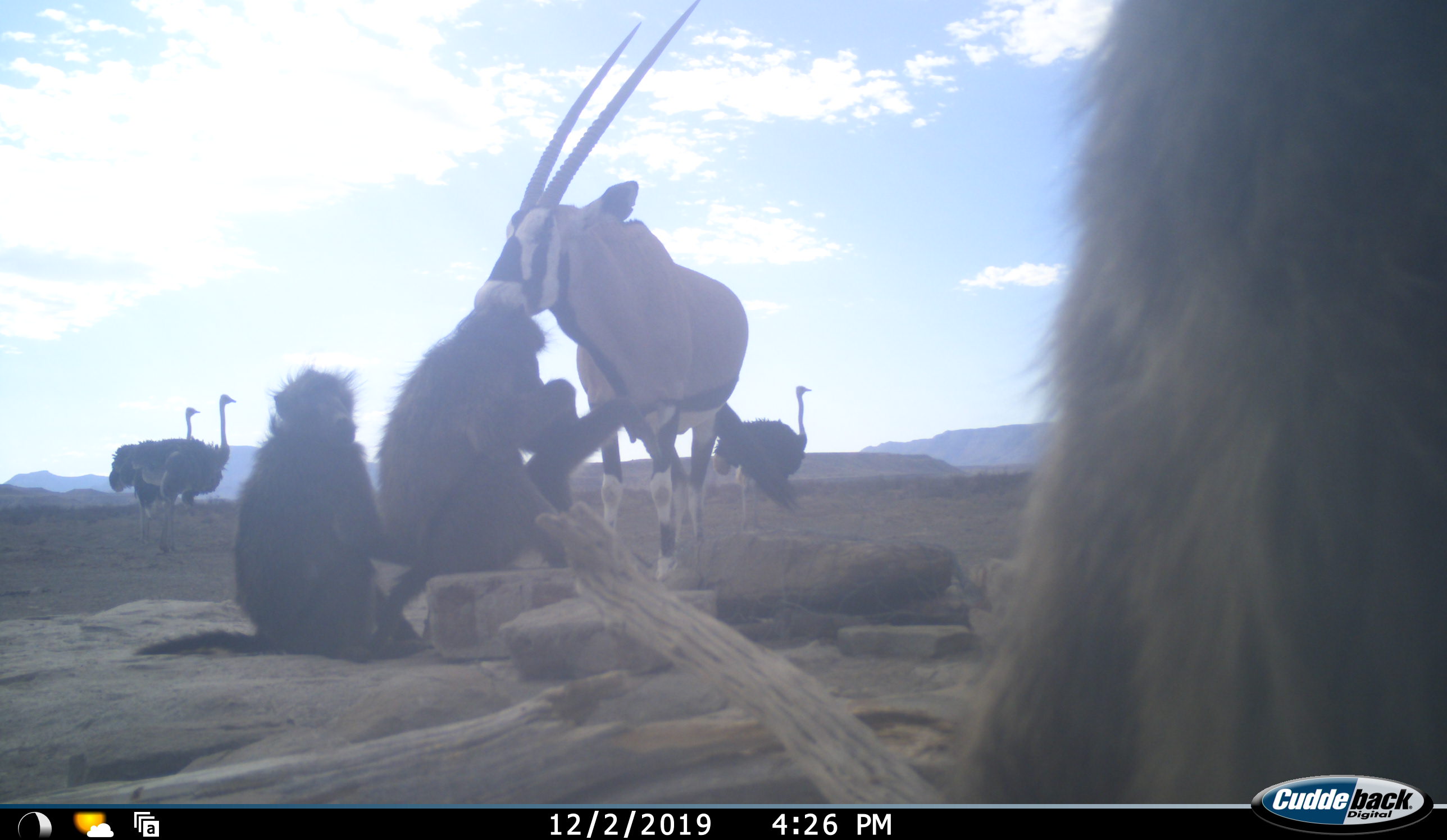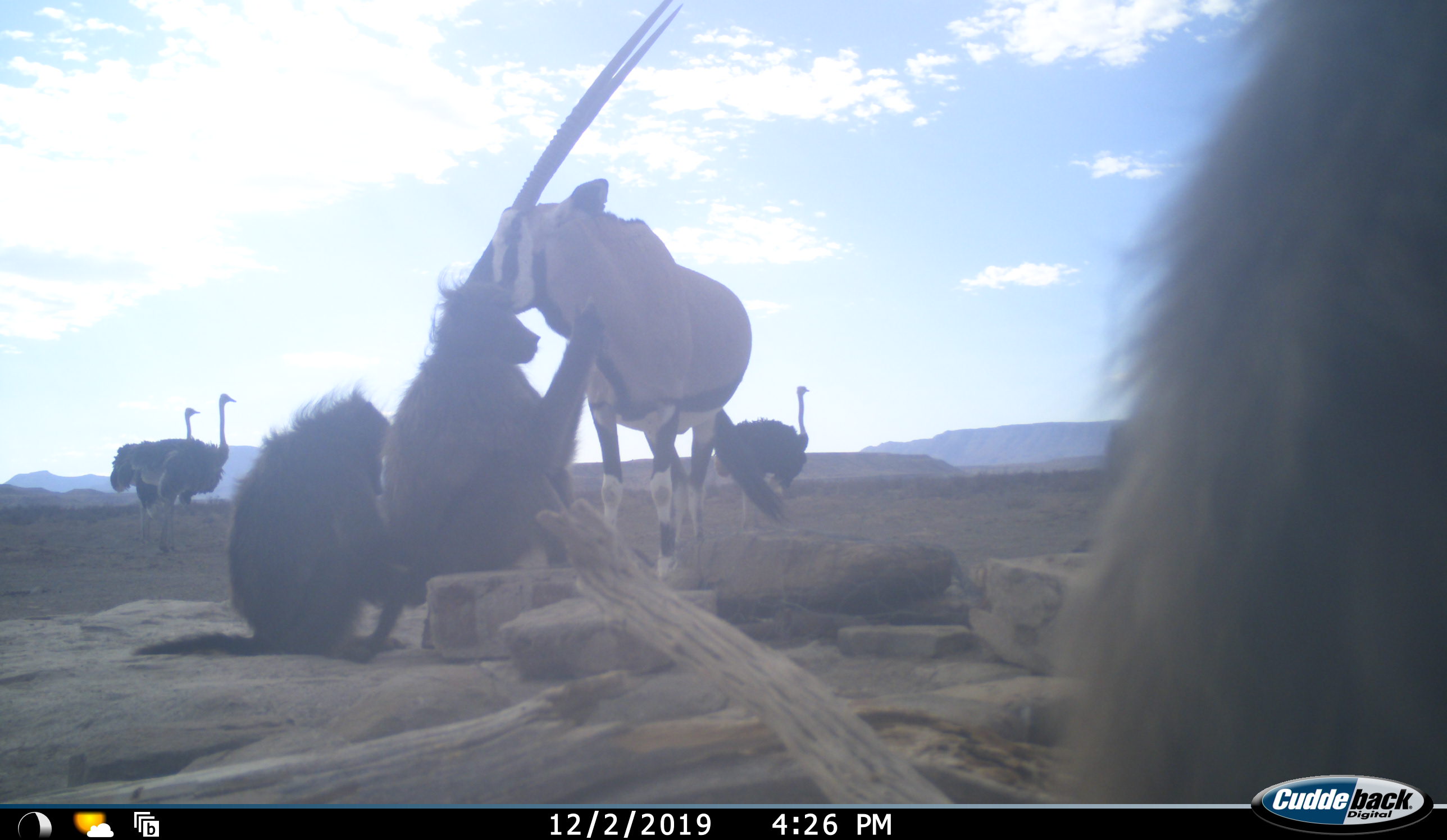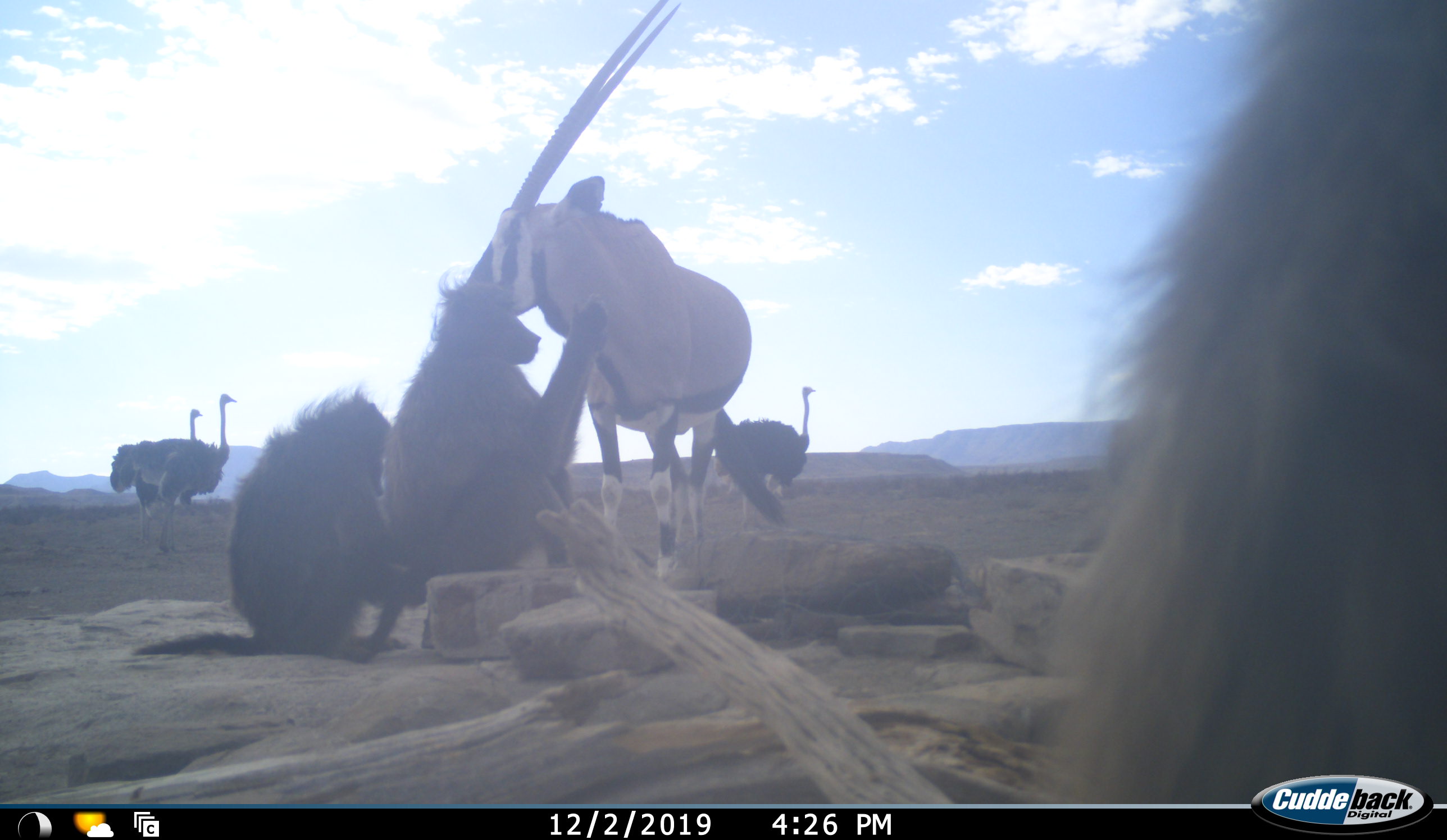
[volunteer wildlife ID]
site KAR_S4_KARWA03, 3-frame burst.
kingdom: Animalia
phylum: Chordata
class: Mammalia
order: Primates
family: Cercopithecidae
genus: Papio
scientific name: Papio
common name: baboon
Baboon (Papio), count 3. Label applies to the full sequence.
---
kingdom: Animalia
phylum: Chordata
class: Mammalia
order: Artiodactyla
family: Bovidae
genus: Oryx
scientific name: Oryx gazella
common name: gemsbok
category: oryx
Oryx (gemsbok) (Oryx gazella), count 1. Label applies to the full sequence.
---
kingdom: Animalia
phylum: Chordata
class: Aves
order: Struthioniformes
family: Struthionidae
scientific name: Struthionidae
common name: ostrich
Ostrich (Struthionidae), count 3. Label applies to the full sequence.